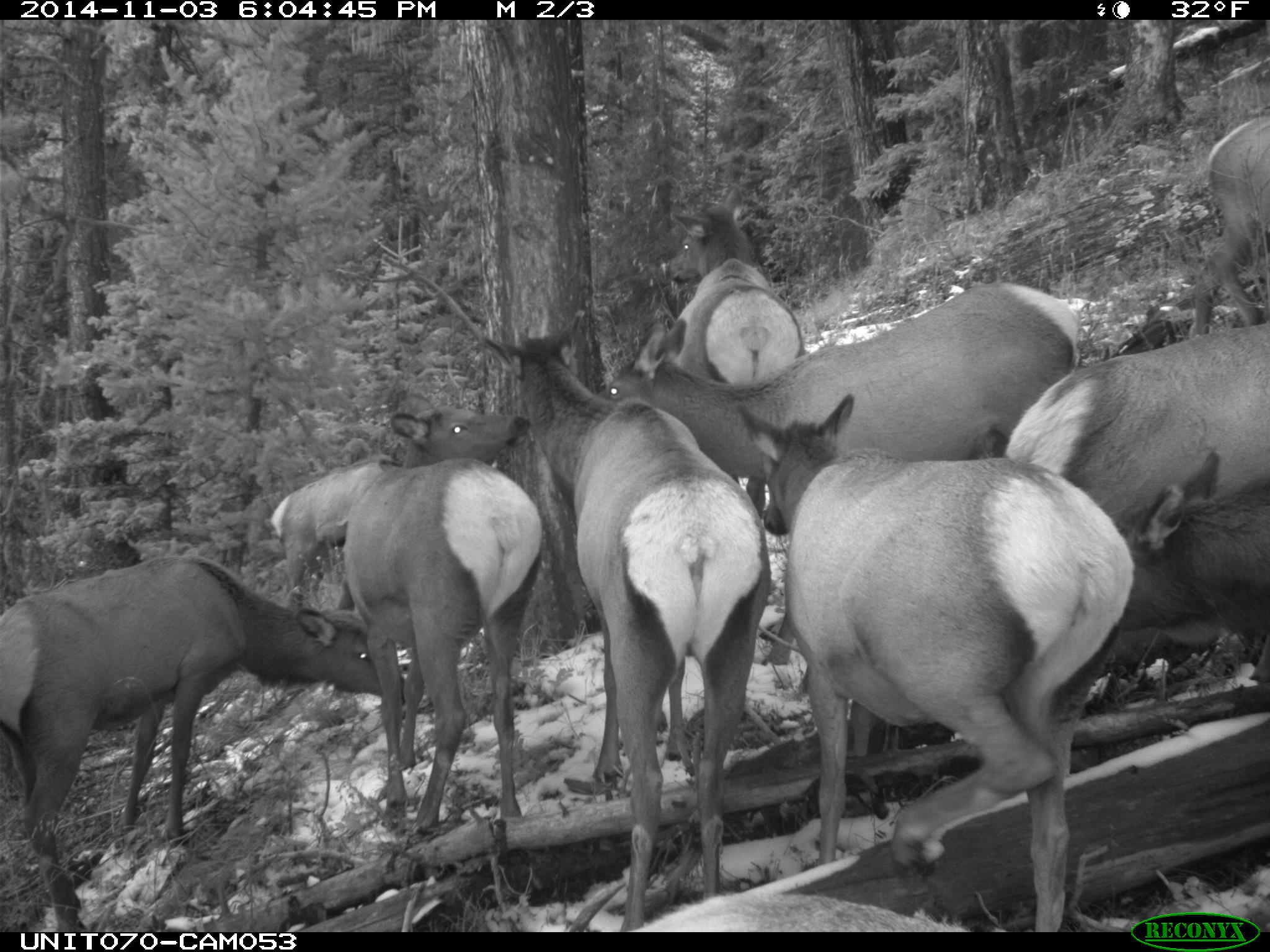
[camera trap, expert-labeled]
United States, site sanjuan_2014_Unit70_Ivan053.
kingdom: Animalia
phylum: Chordata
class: Mammalia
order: Artiodactyla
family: Cervidae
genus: Cervus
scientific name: Cervus elaphus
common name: red deer